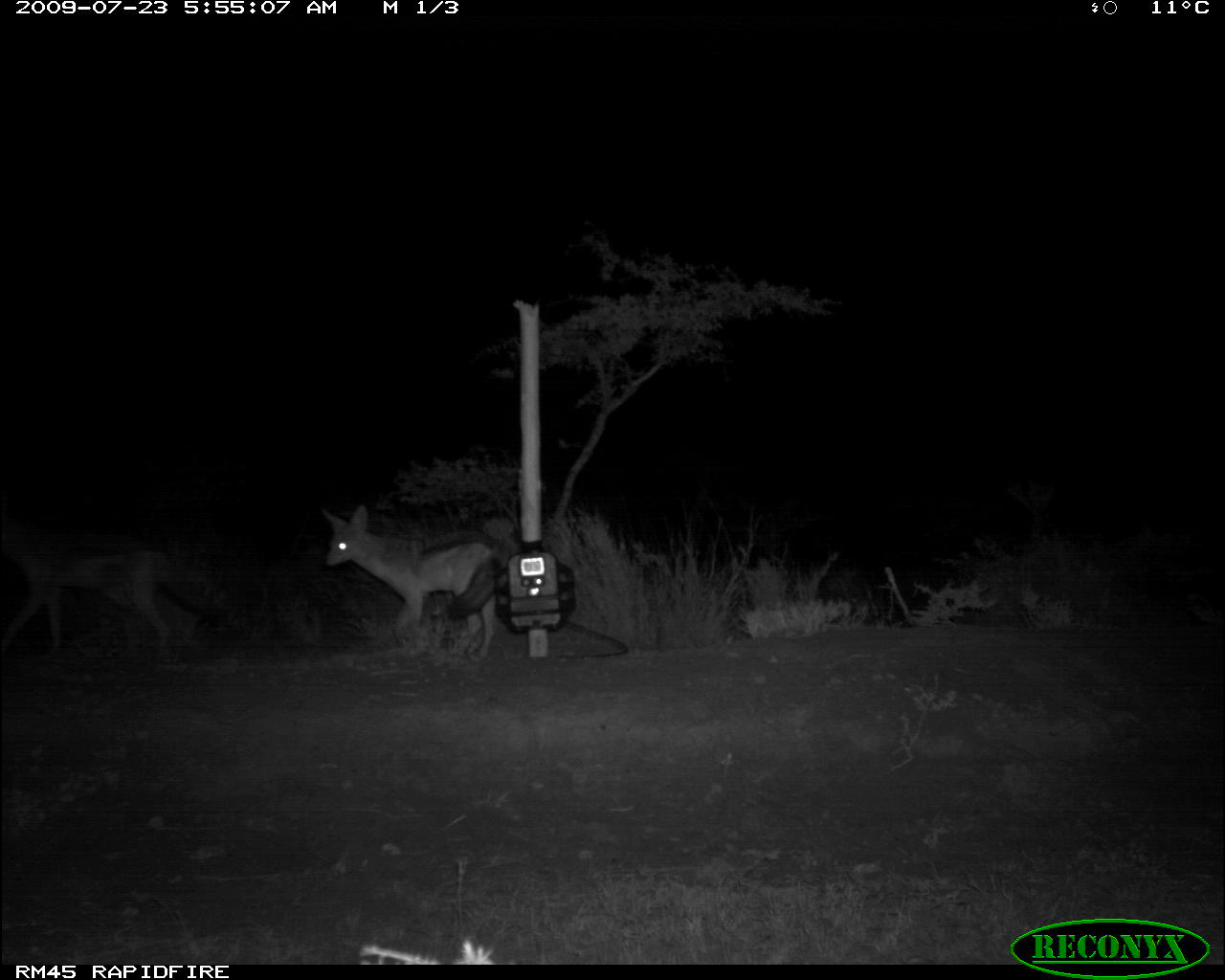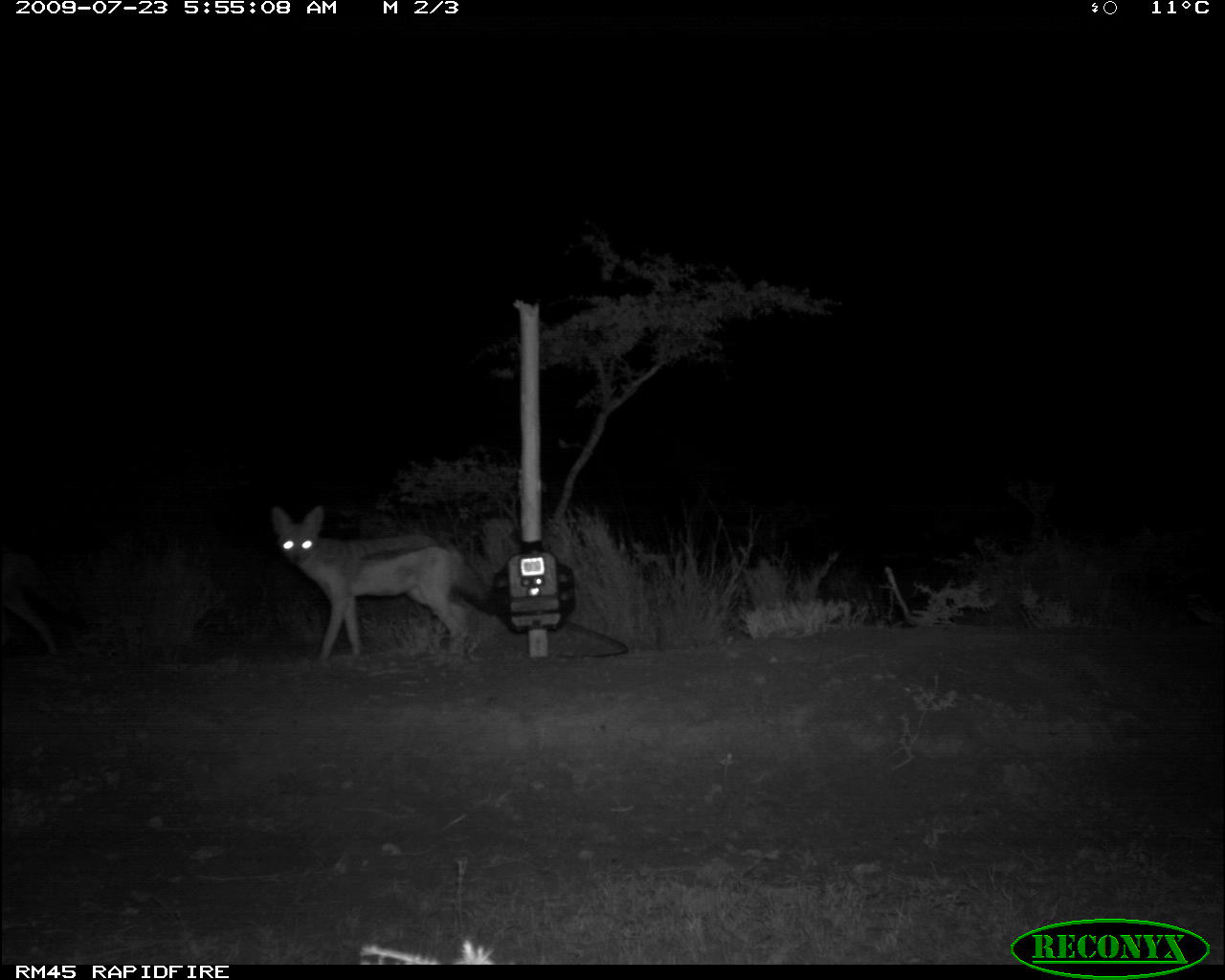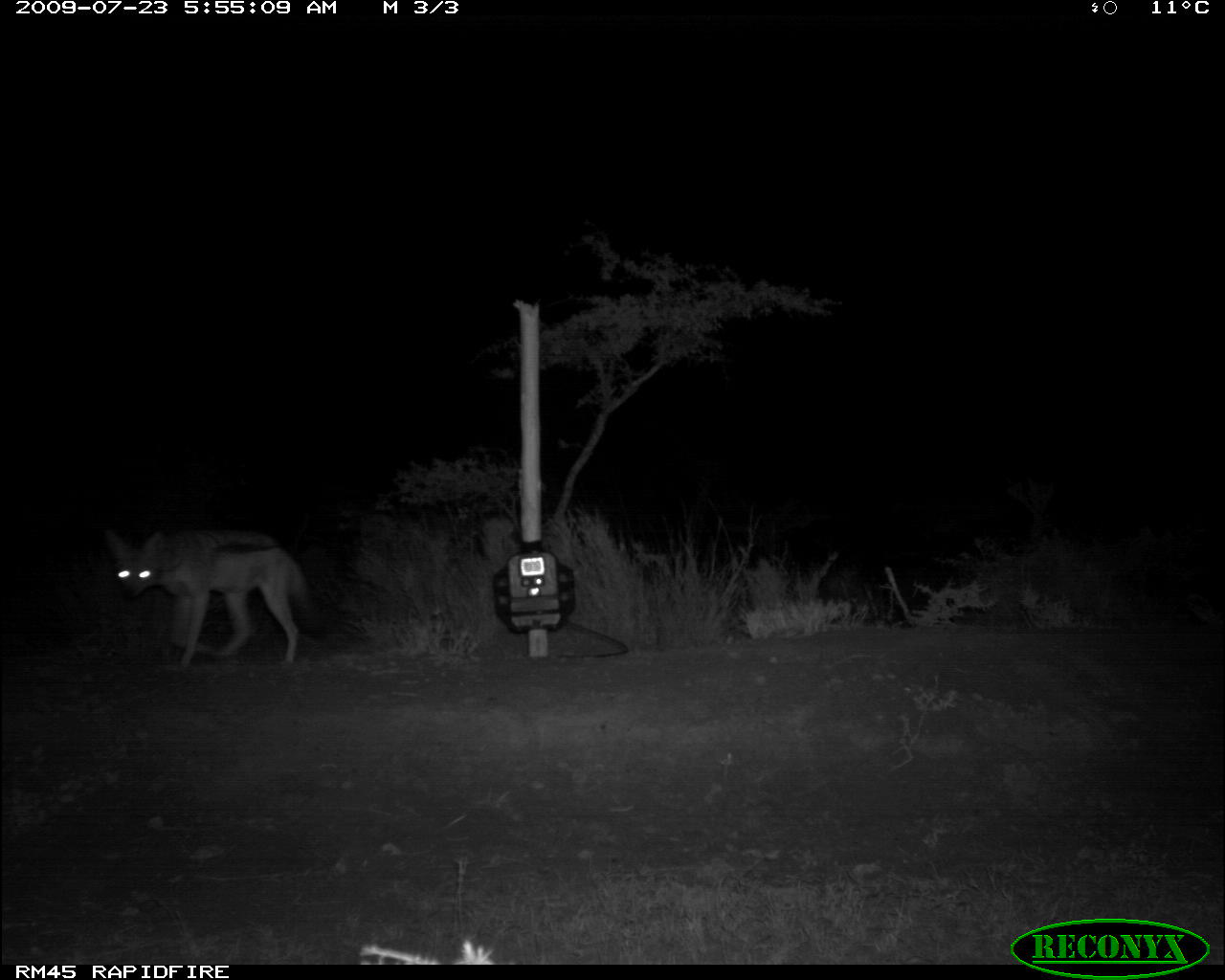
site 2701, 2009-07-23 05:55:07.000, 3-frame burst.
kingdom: Animalia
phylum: Chordata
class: Mammalia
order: Carnivora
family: Canidae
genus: Lupulella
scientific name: Lupulella mesomelas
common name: black-backed jackal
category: canis mesomelas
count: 2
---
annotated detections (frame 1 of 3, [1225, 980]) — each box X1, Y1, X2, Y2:
canis mesomelas: 0, 498, 216, 664; 320, 504, 499, 660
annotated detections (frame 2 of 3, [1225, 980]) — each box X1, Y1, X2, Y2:
canis mesomelas: 261, 504, 500, 664; 0, 549, 73, 655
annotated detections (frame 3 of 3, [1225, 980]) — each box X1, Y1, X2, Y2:
canis mesomelas: 103, 527, 326, 667